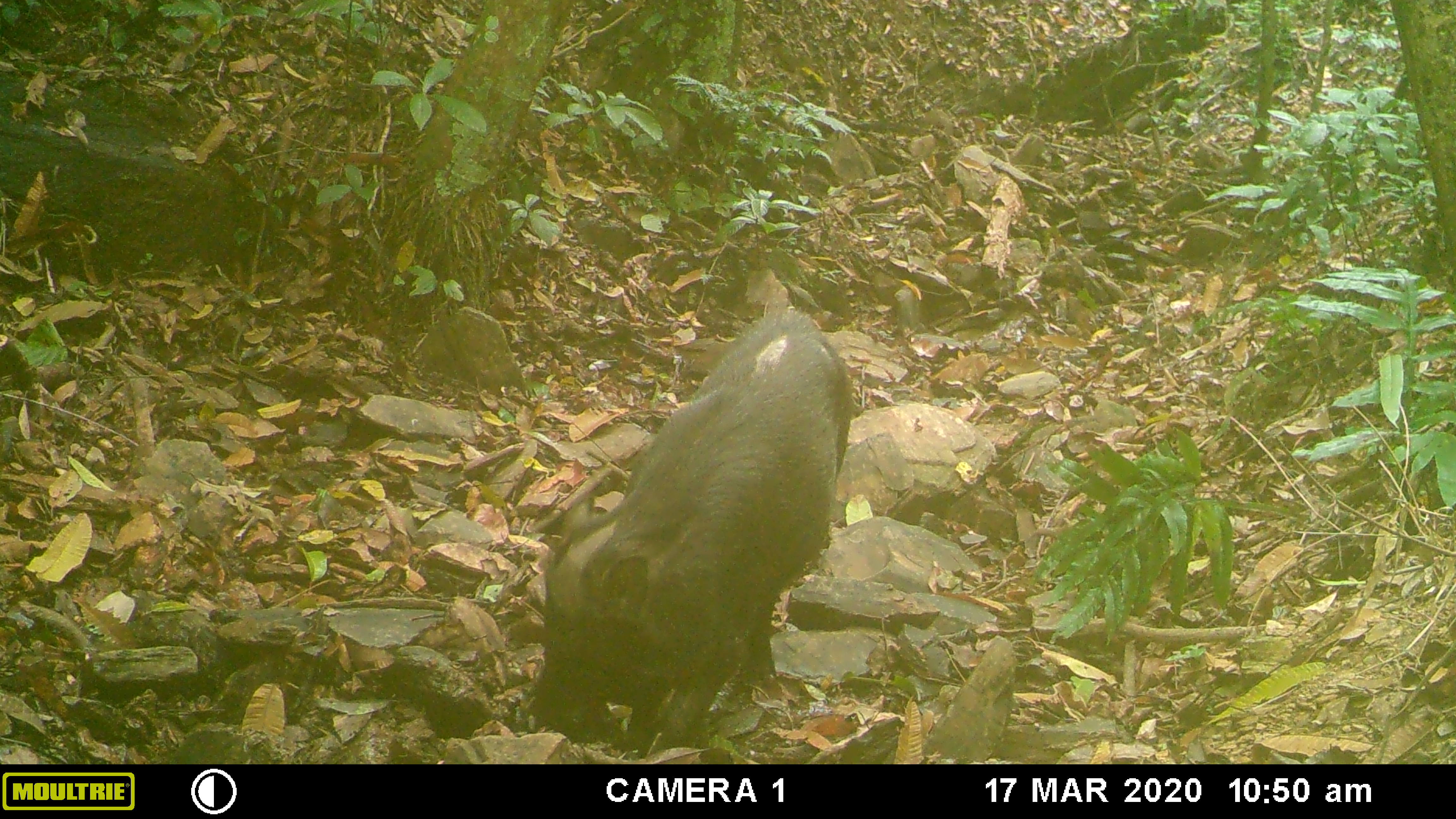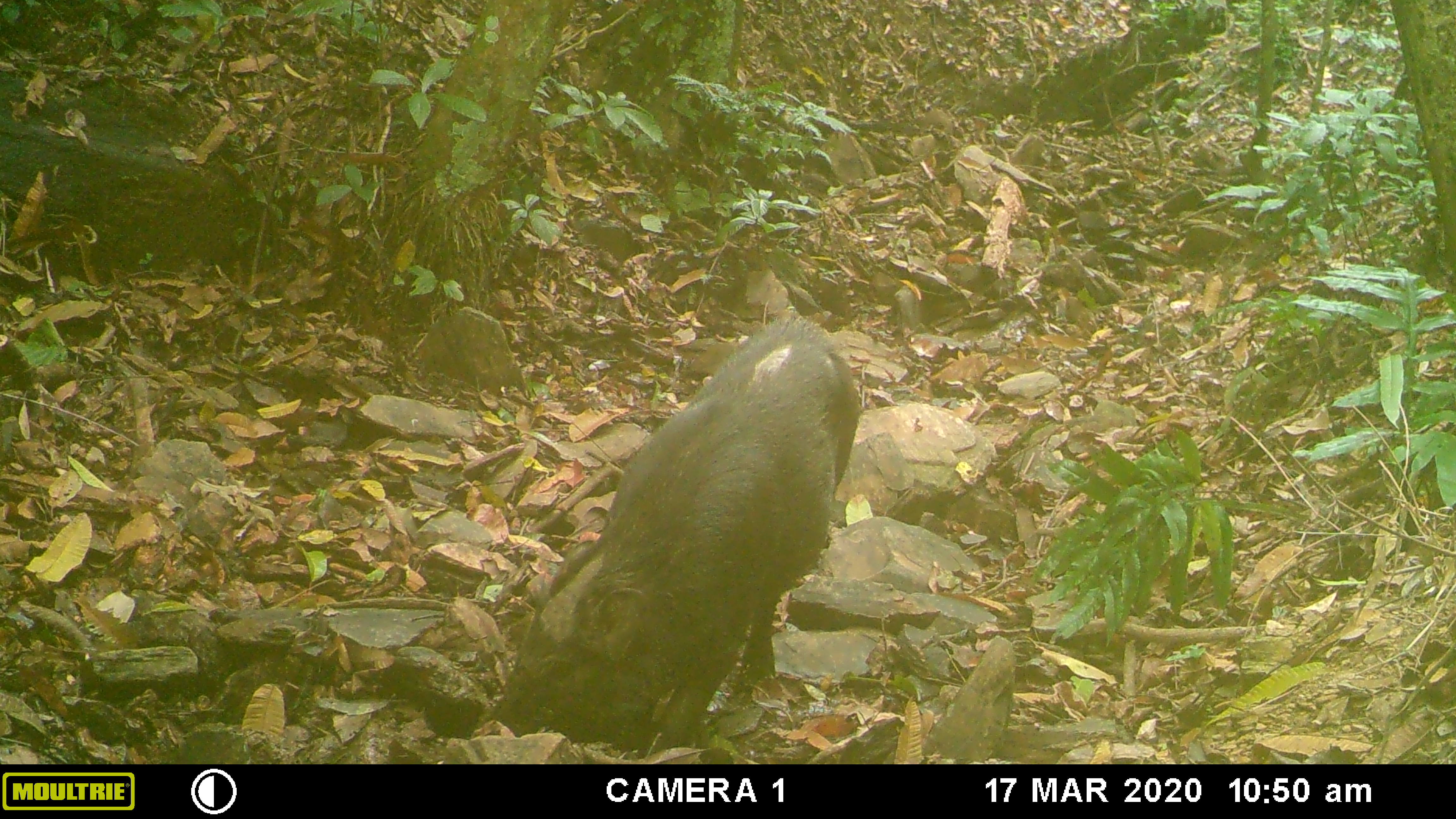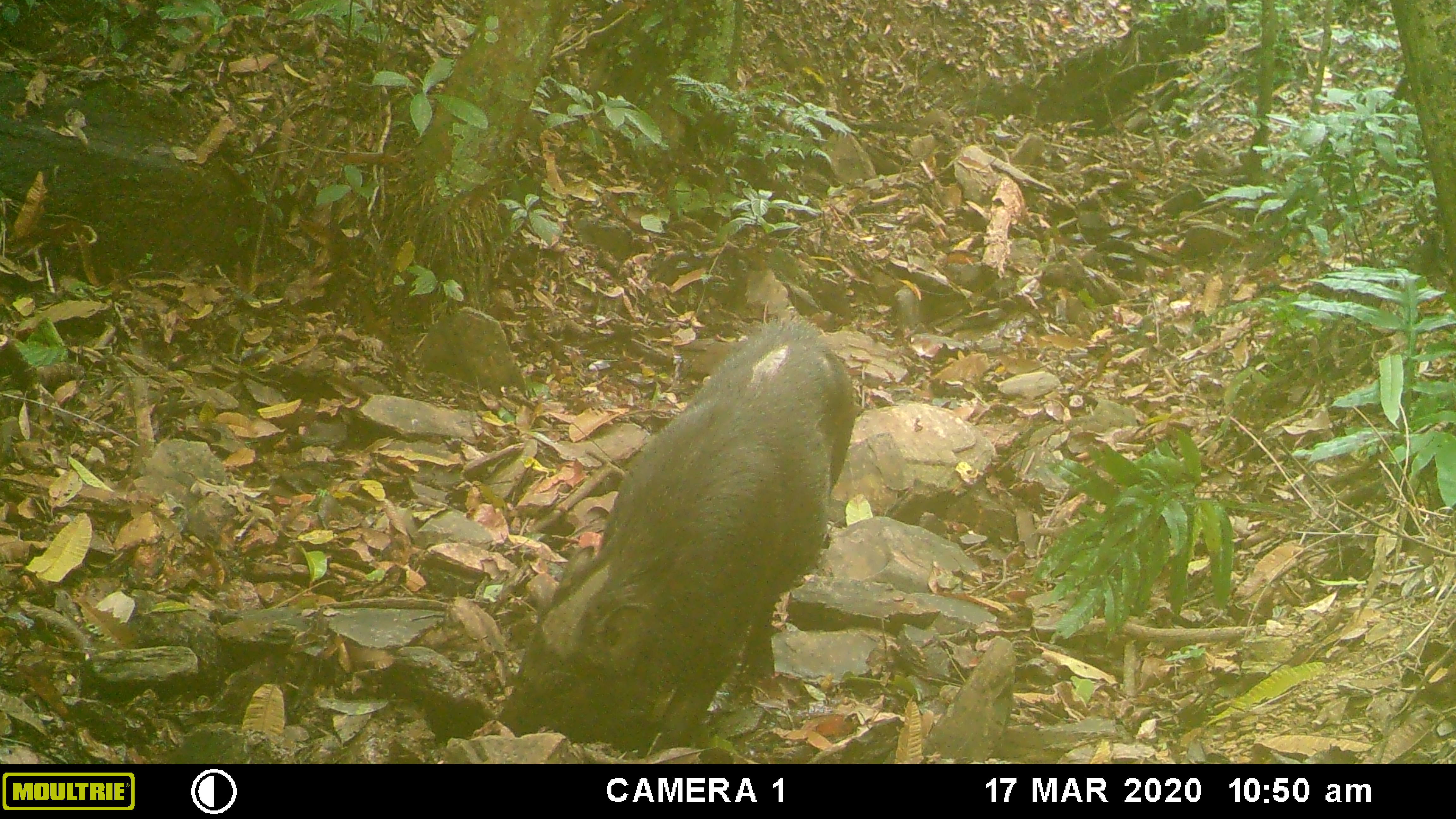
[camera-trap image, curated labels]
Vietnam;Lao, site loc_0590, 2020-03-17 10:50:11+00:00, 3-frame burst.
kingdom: Animalia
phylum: Chordata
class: Mammalia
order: Artiodactyla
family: Suidae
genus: Sus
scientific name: Sus scrofa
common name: eurasian wild pig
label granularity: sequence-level